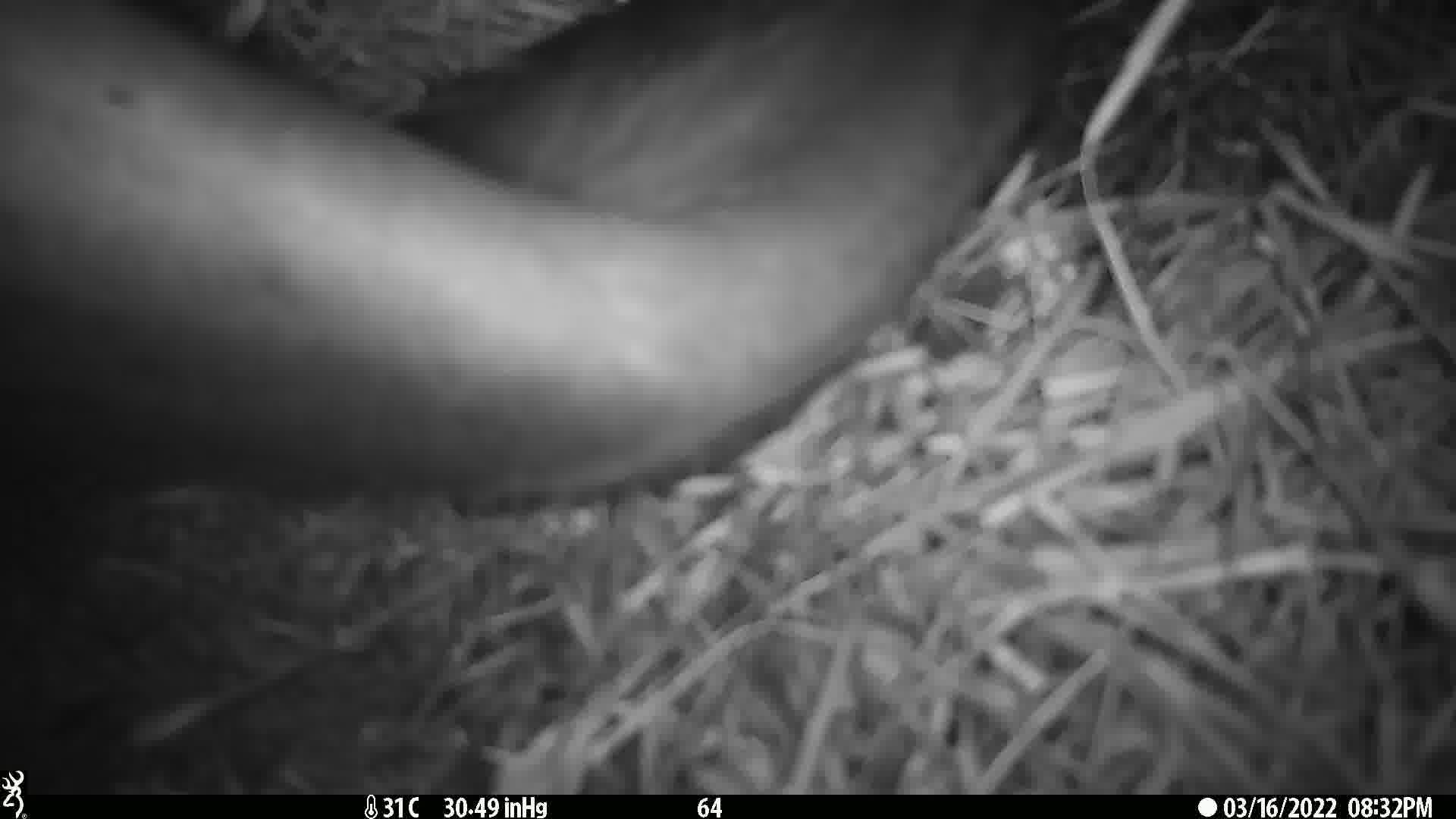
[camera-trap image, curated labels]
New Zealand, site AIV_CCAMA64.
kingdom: Animalia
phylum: Chordata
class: Mammalia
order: Carnivora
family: Otariidae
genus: Phocarctos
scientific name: Phocarctos hookeri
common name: new zealand sea lion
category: sealion